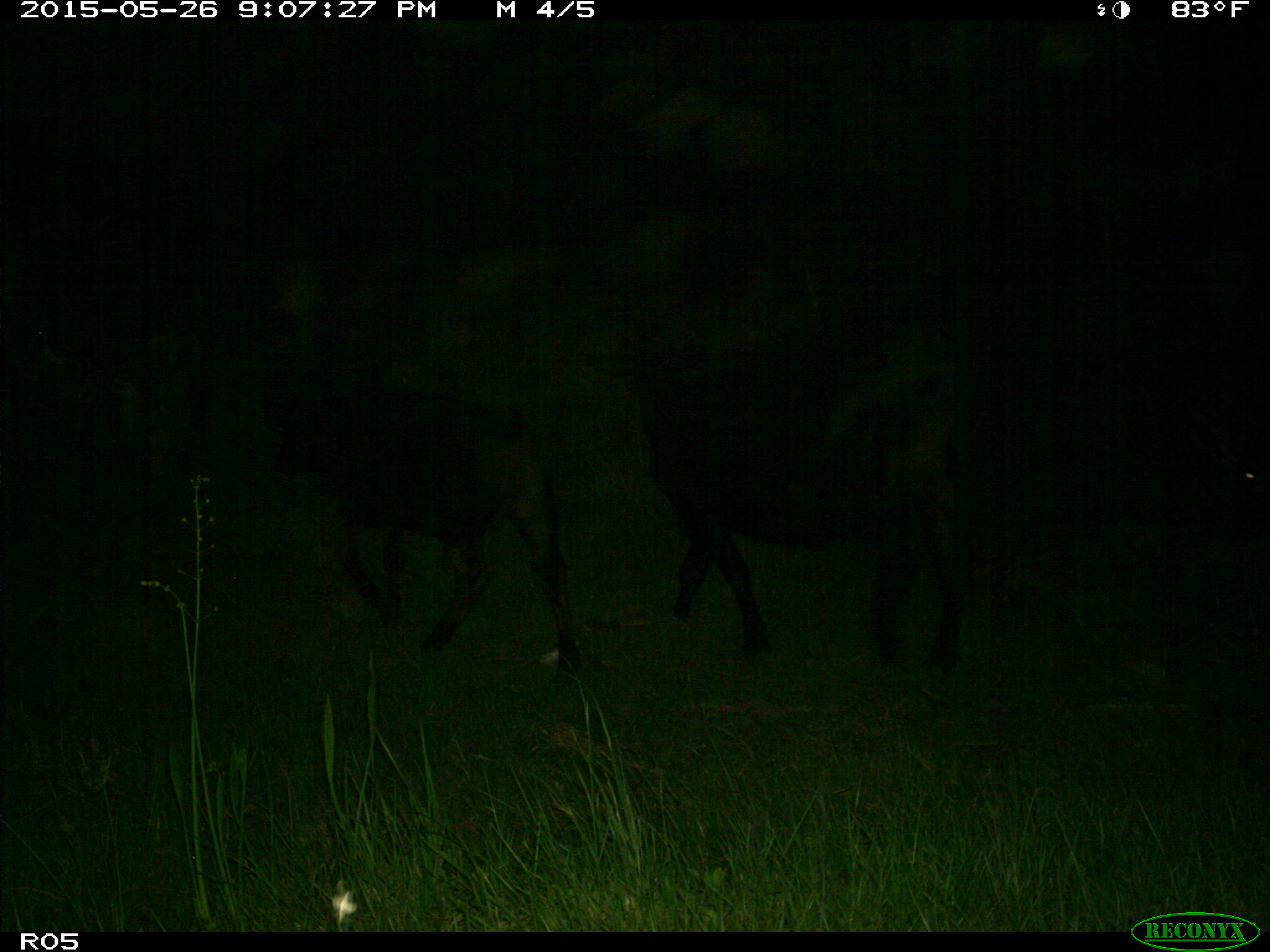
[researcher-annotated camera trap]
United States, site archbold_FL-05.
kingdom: Animalia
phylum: Chordata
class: Mammalia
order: Artiodactyla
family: Bovidae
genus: Bos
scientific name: Bos taurus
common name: domestic cow